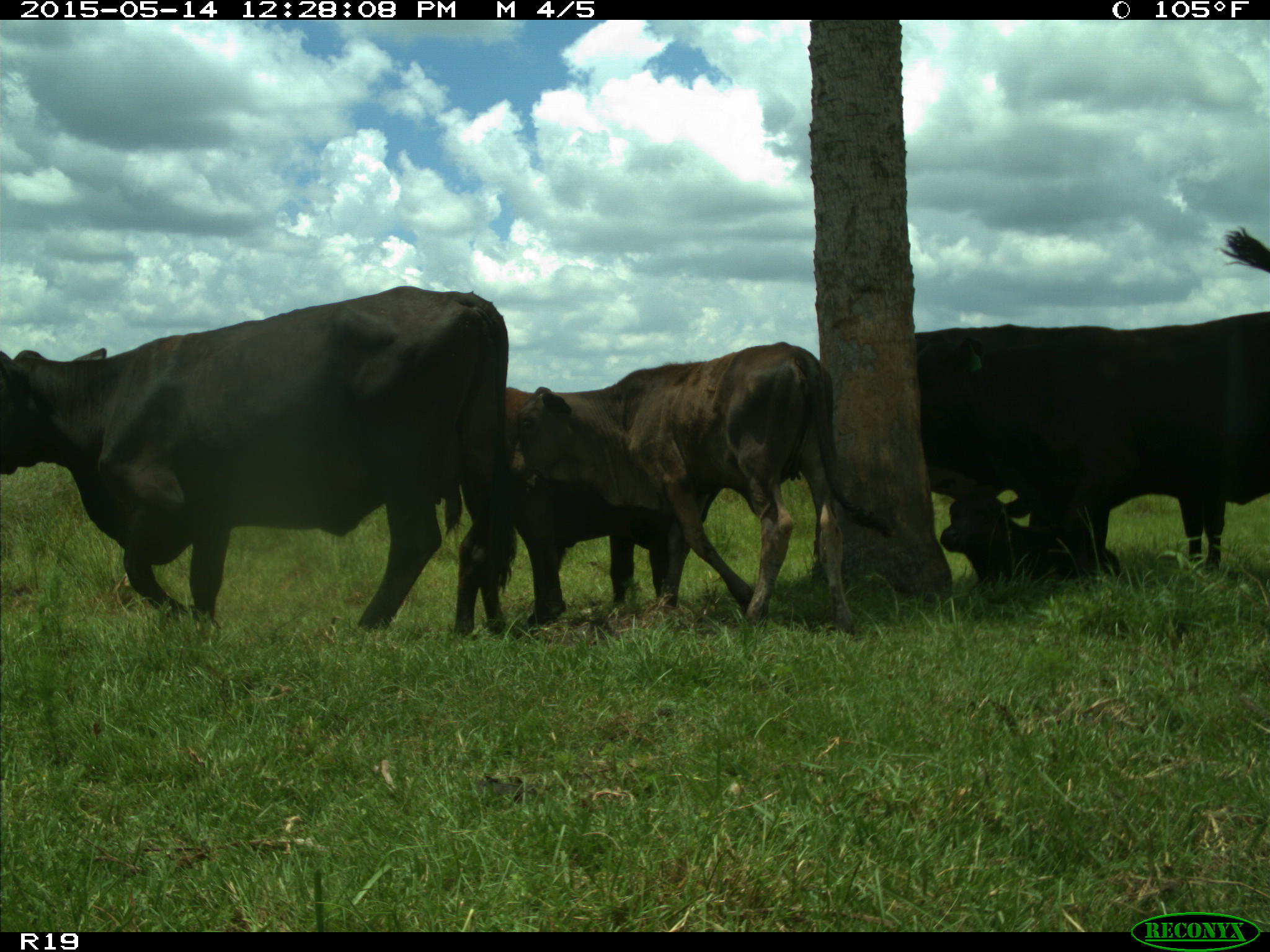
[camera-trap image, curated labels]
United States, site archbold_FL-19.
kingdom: Animalia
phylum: Chordata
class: Mammalia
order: Artiodactyla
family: Bovidae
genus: Bos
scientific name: Bos taurus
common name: domestic cow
Bos taurus (domestic cow).